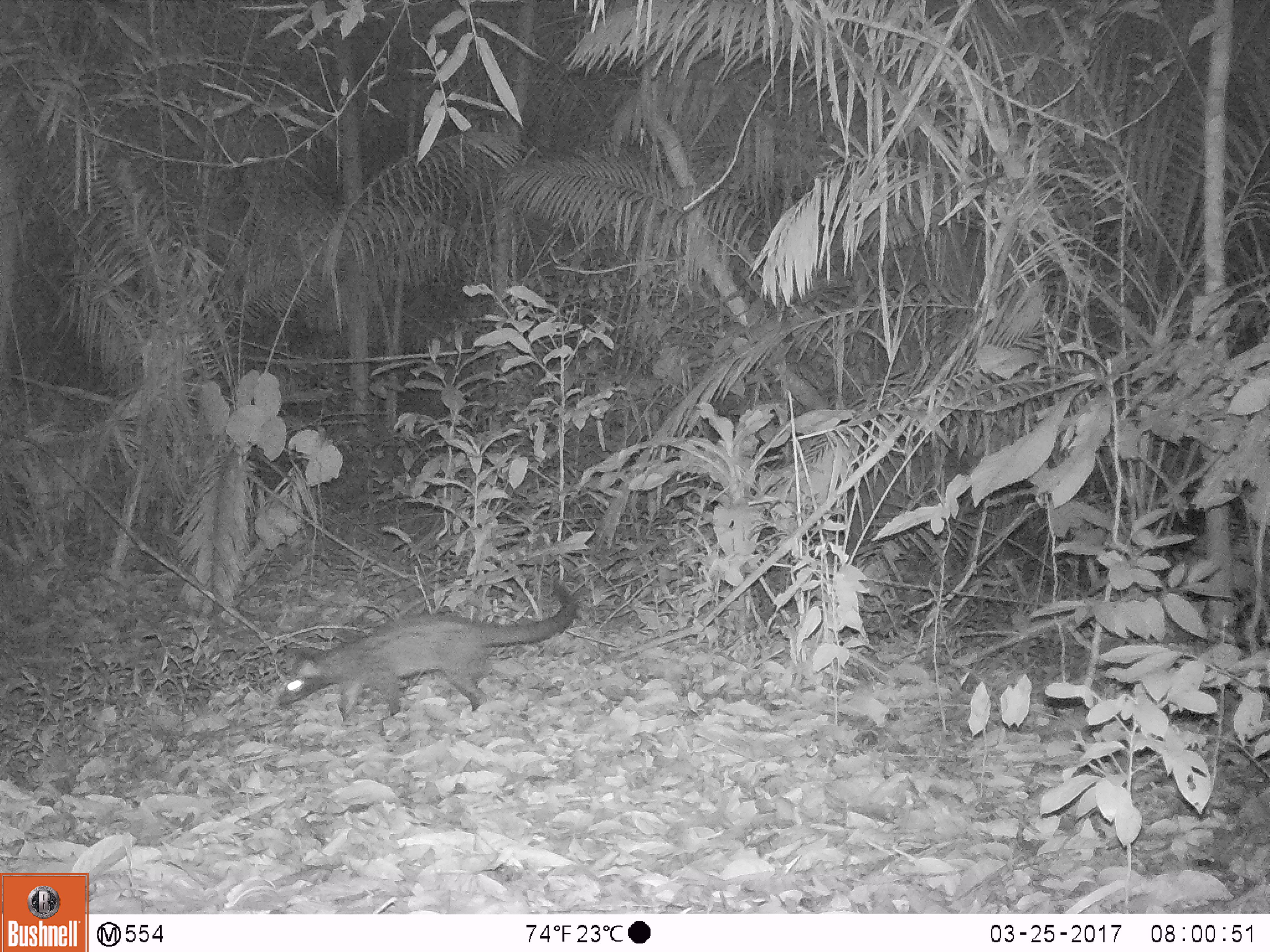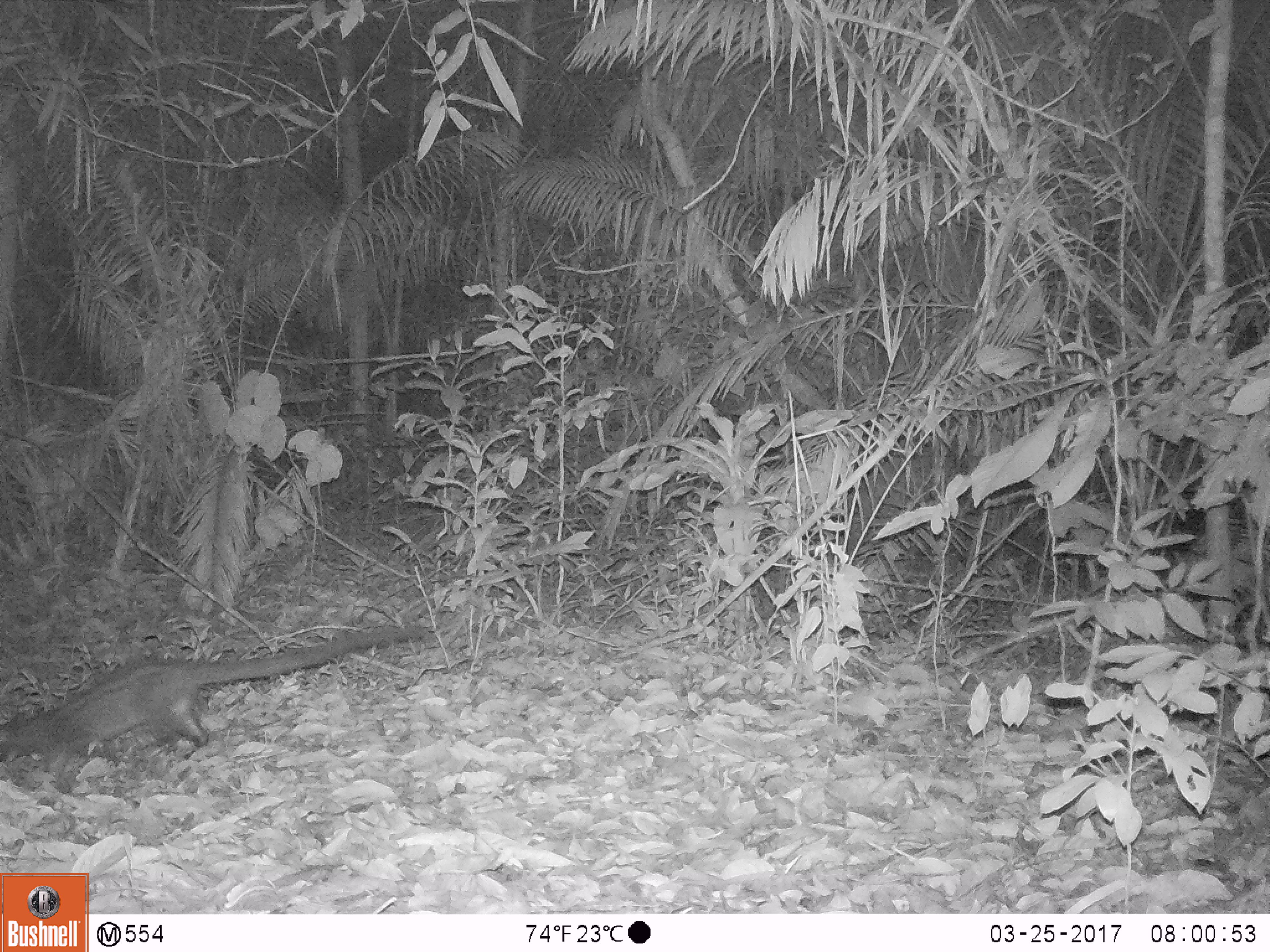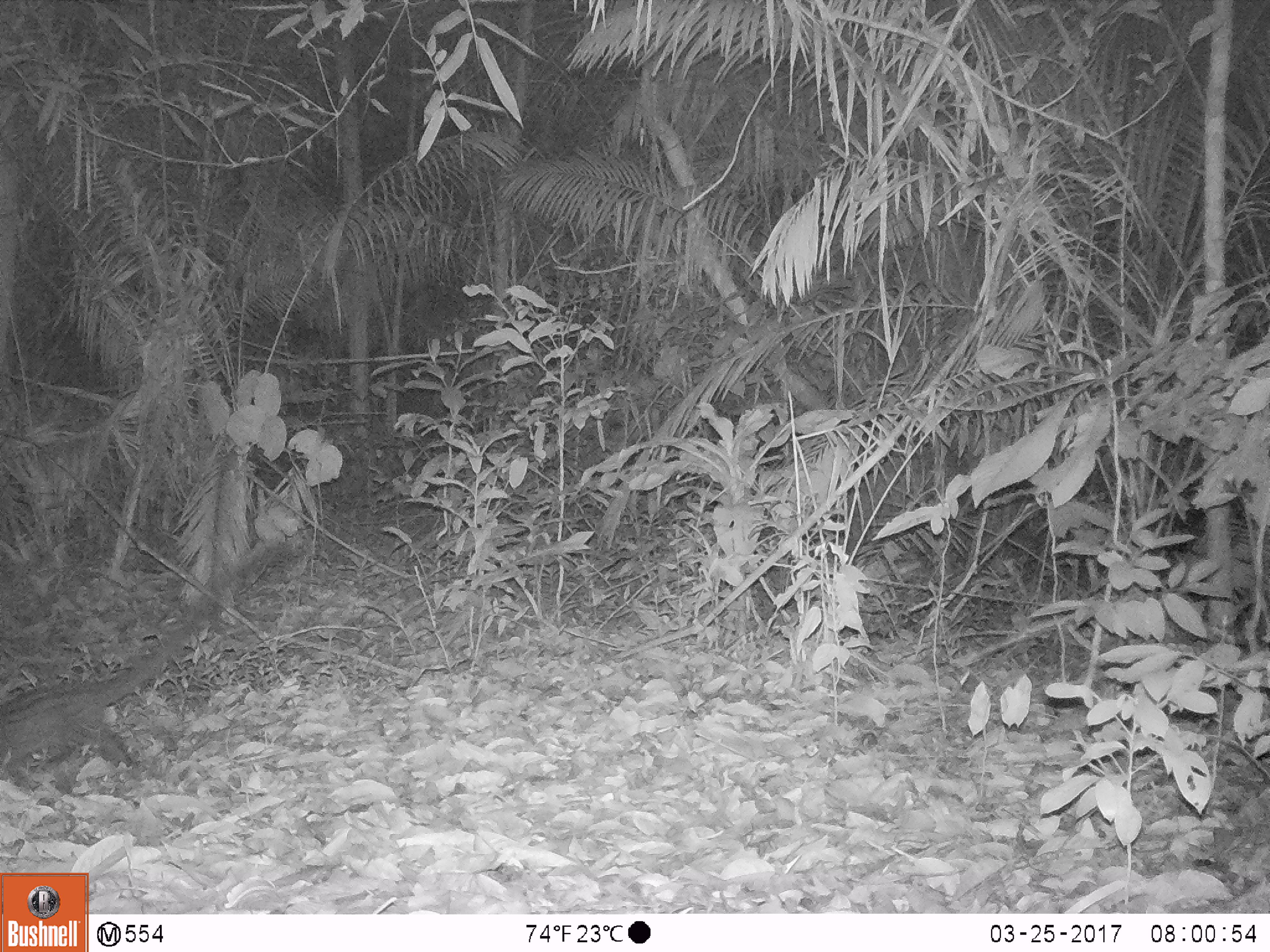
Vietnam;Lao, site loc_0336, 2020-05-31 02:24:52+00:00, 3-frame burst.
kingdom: Animalia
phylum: Chordata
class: Mammalia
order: Carnivora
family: Viverridae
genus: Paradoxurus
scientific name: Paradoxurus hermaphroditus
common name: common palm civet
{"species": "common palm civet (Paradoxurus hermaphroditus)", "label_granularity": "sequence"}